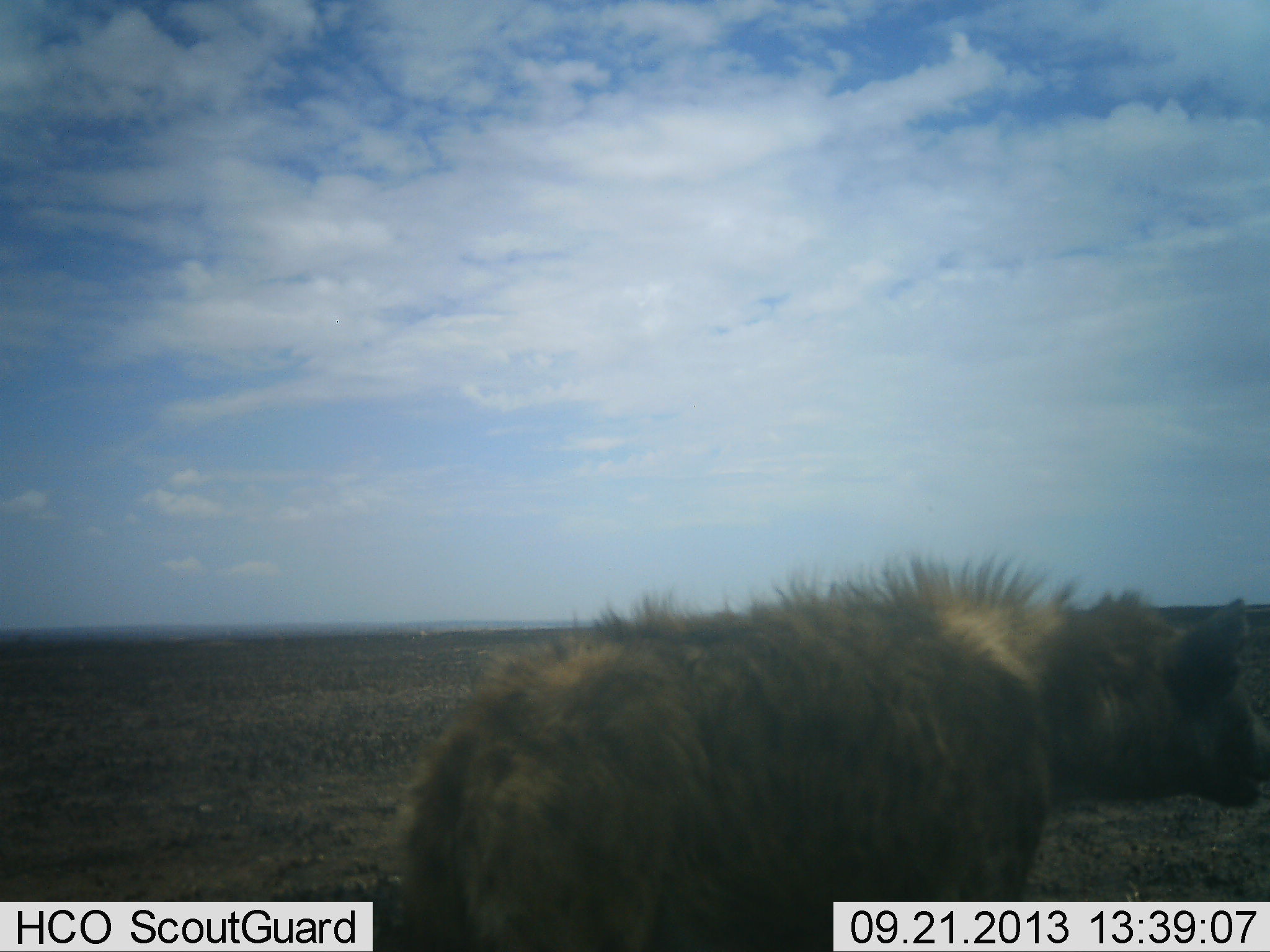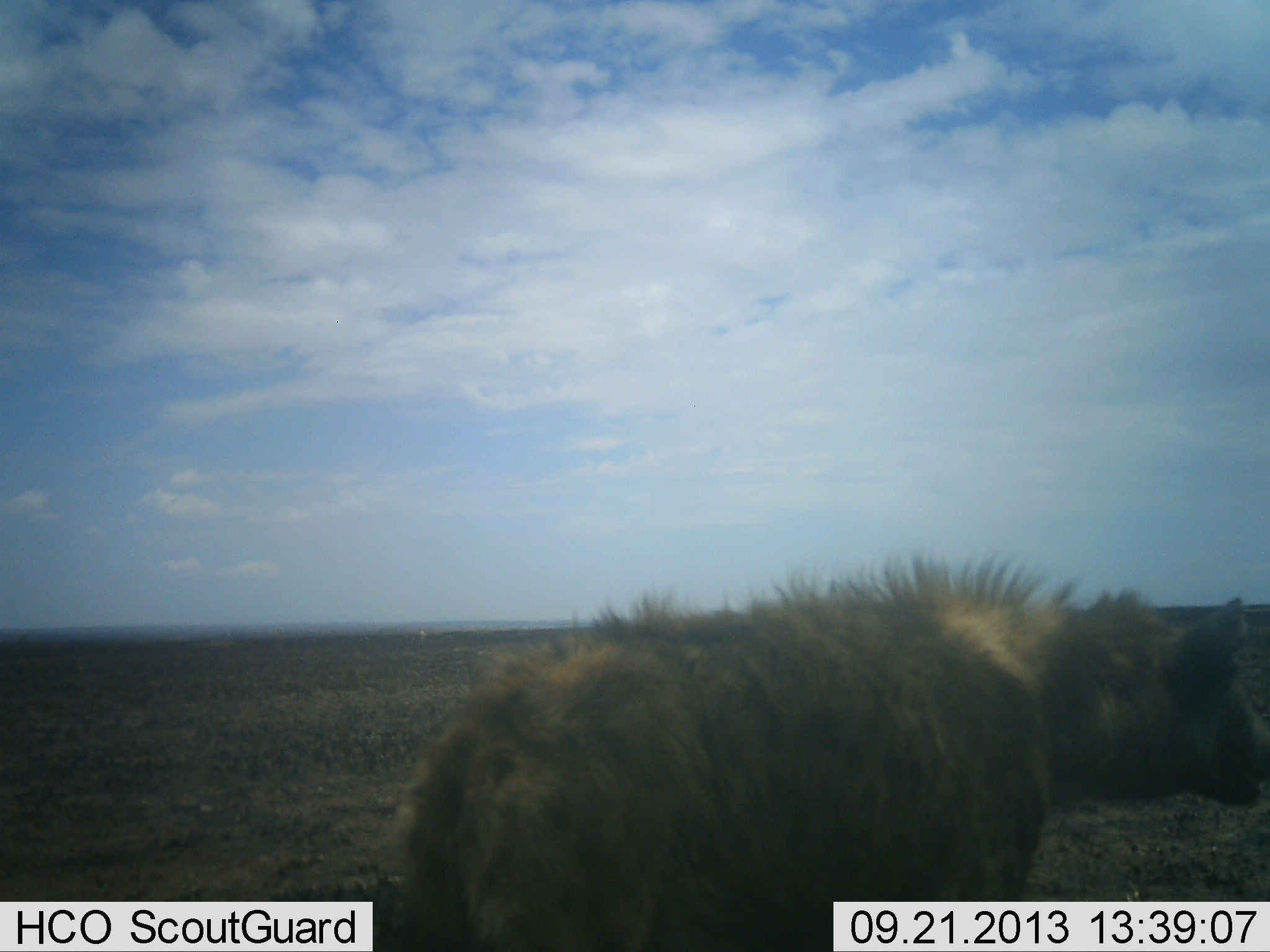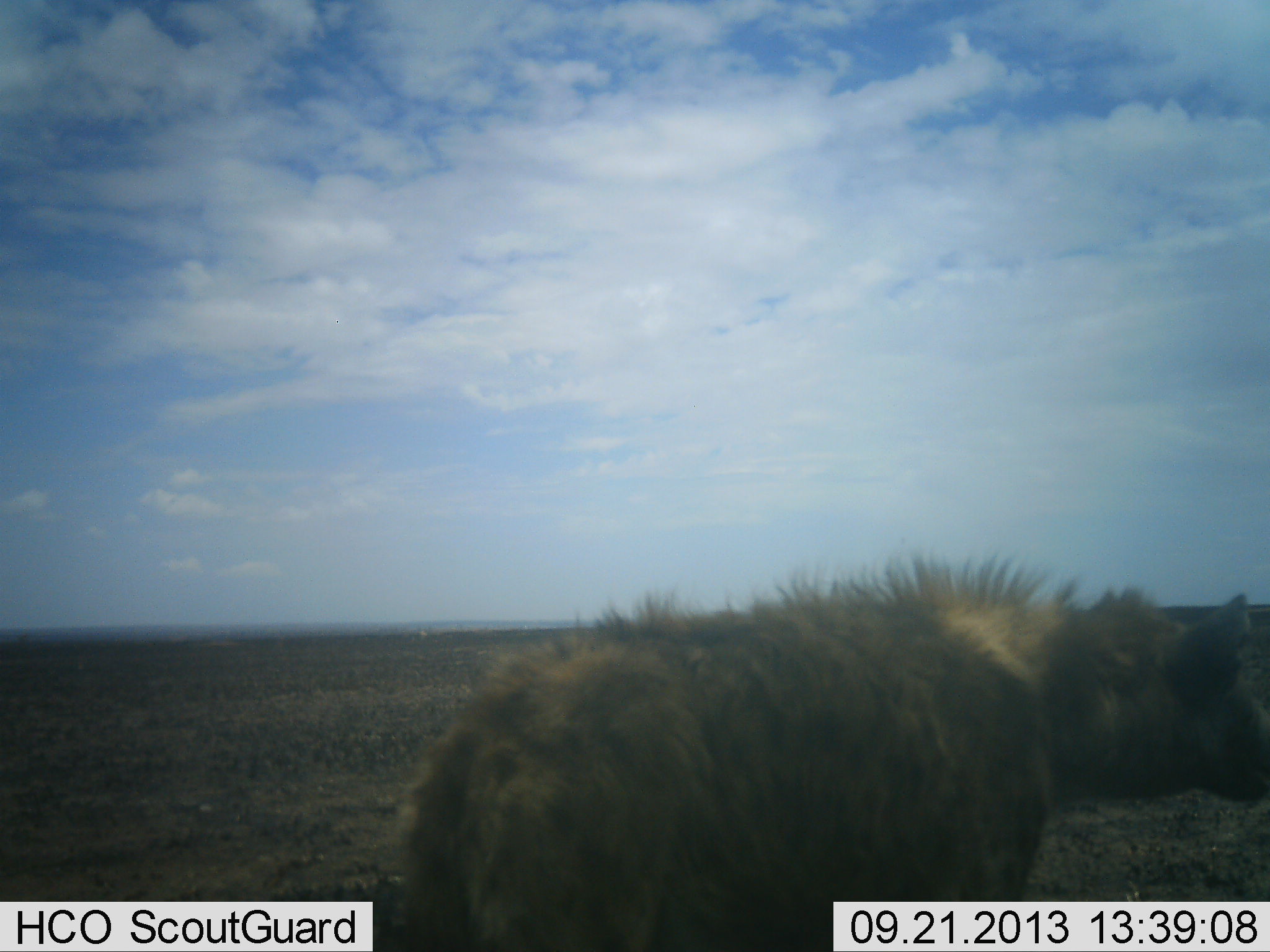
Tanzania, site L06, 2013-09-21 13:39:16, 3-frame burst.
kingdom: Animalia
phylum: Chordata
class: Mammalia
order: Carnivora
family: Hyaenidae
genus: Crocuta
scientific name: Crocuta crocuta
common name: spotted hyena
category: hyenaspotted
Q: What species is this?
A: Hyenaspotted (spotted hyena) (Crocuta crocuta).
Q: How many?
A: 1.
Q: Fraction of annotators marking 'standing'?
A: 81%.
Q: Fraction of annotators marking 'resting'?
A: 4%.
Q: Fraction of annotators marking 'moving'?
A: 15%.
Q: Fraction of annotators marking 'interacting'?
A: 0%.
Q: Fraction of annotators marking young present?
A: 0%.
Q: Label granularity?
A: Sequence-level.